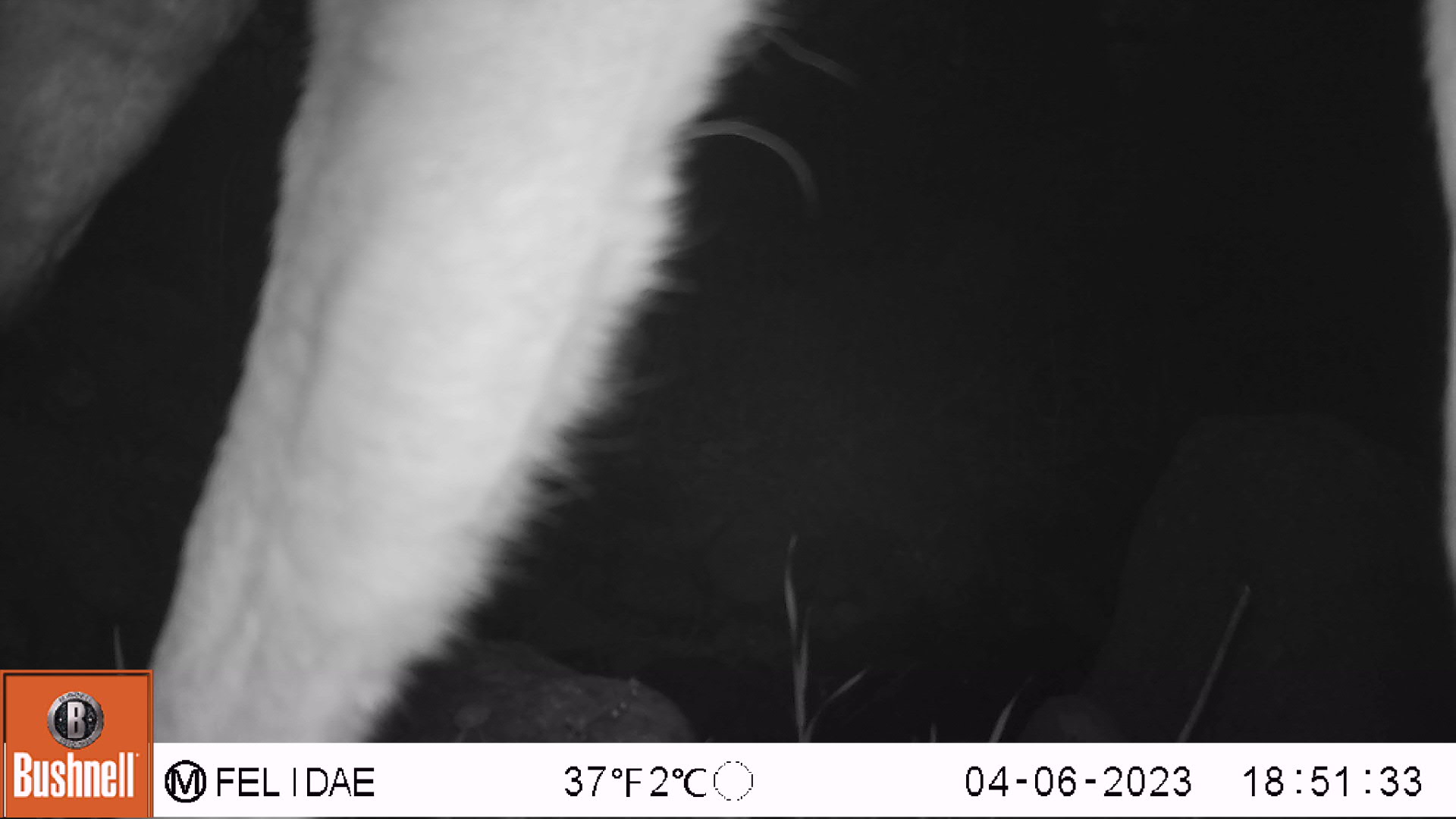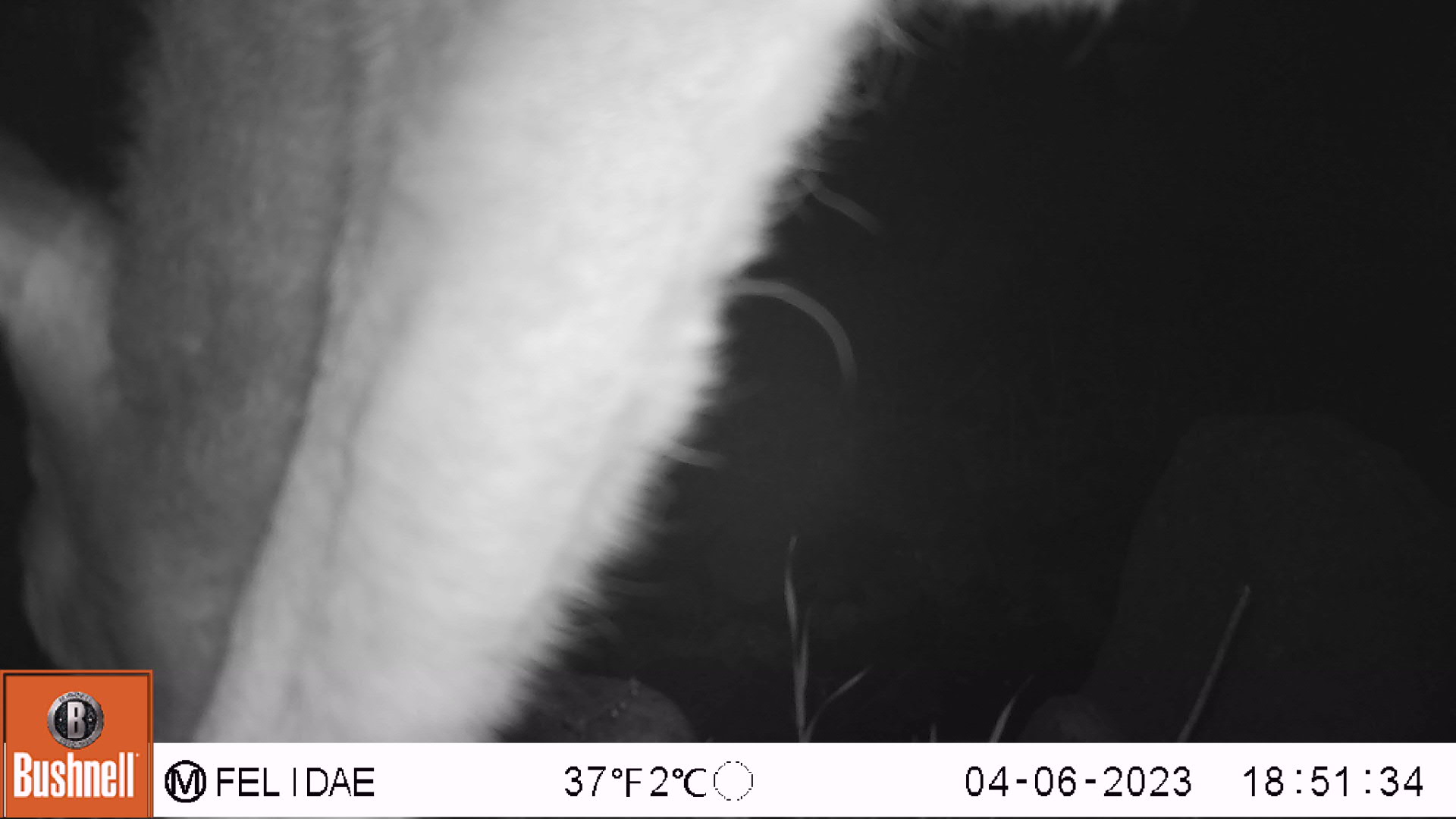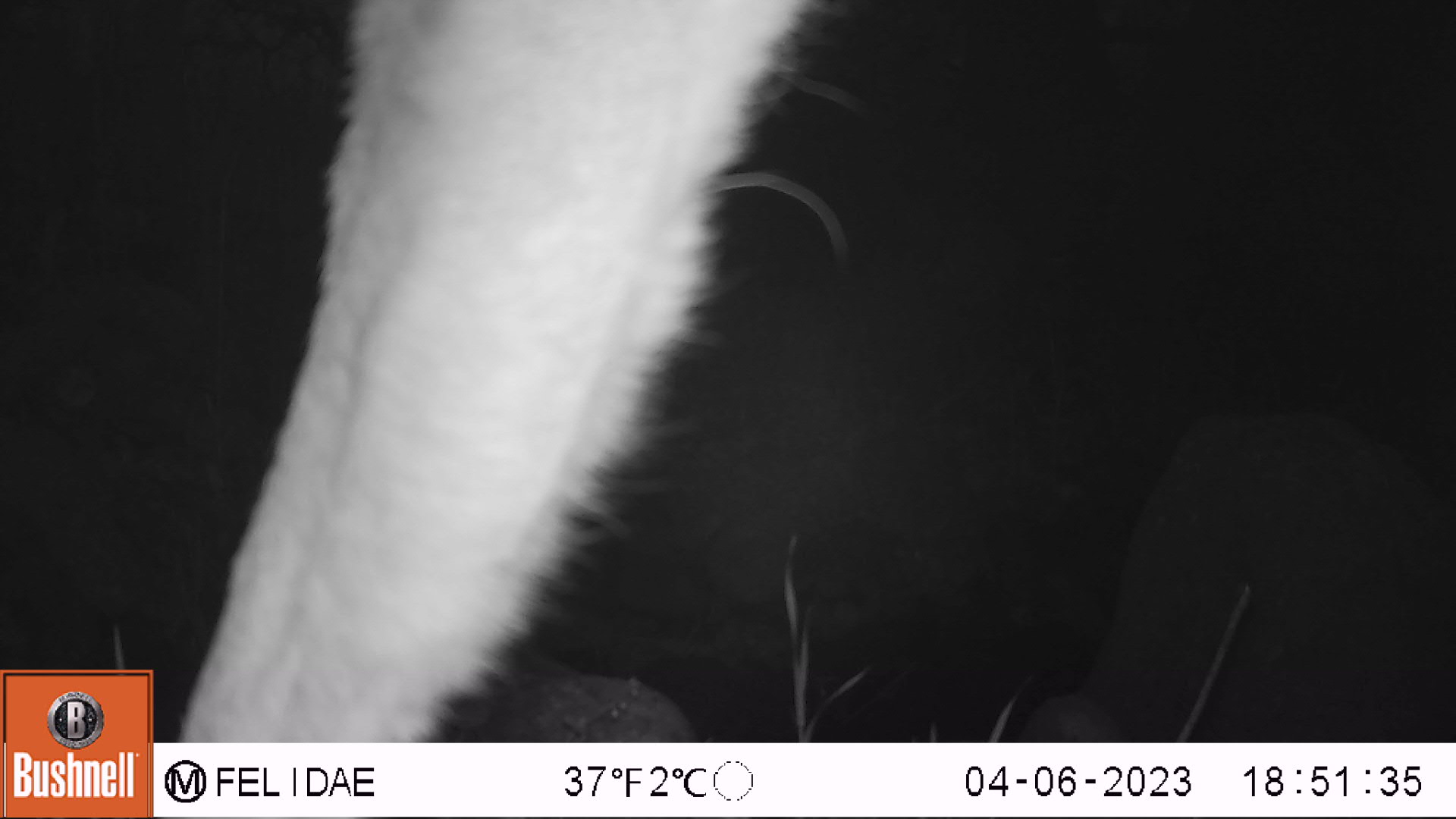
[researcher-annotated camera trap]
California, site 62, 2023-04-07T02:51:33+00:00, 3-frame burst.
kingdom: Animalia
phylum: Chordata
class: Mammalia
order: Artiodactyla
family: Cervidae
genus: Odocoileus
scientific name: Odocoileus hemionus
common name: mule deer